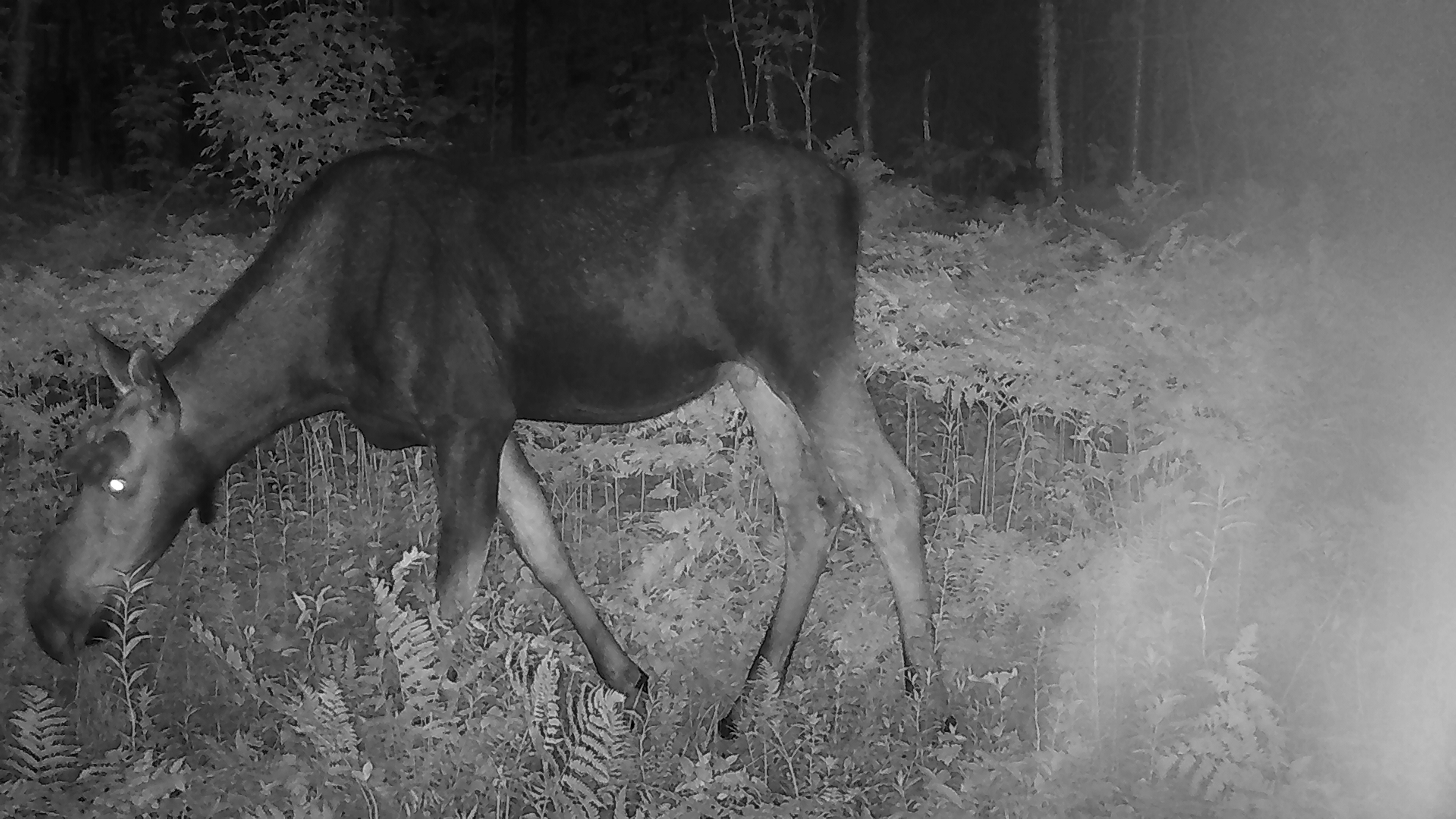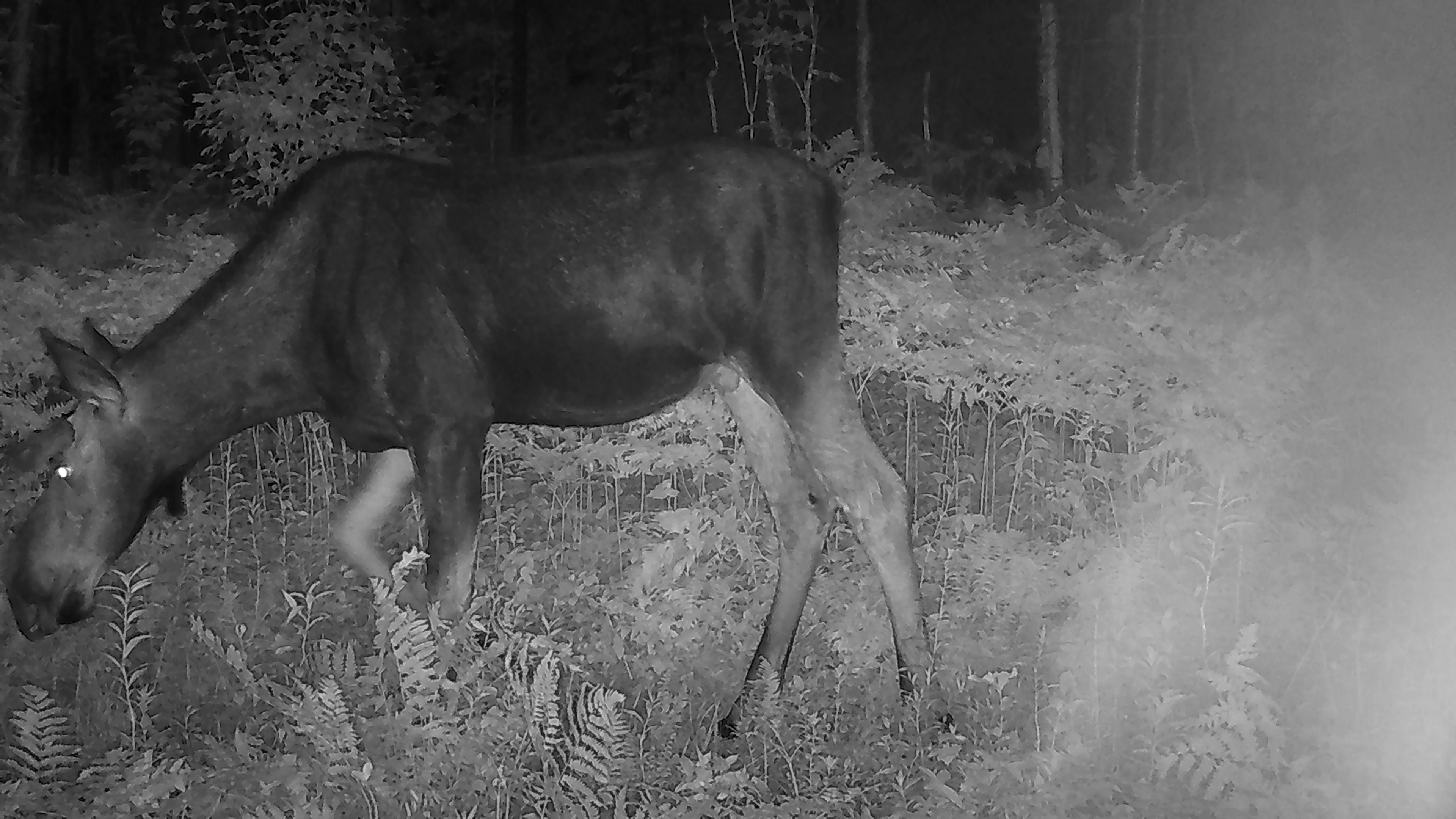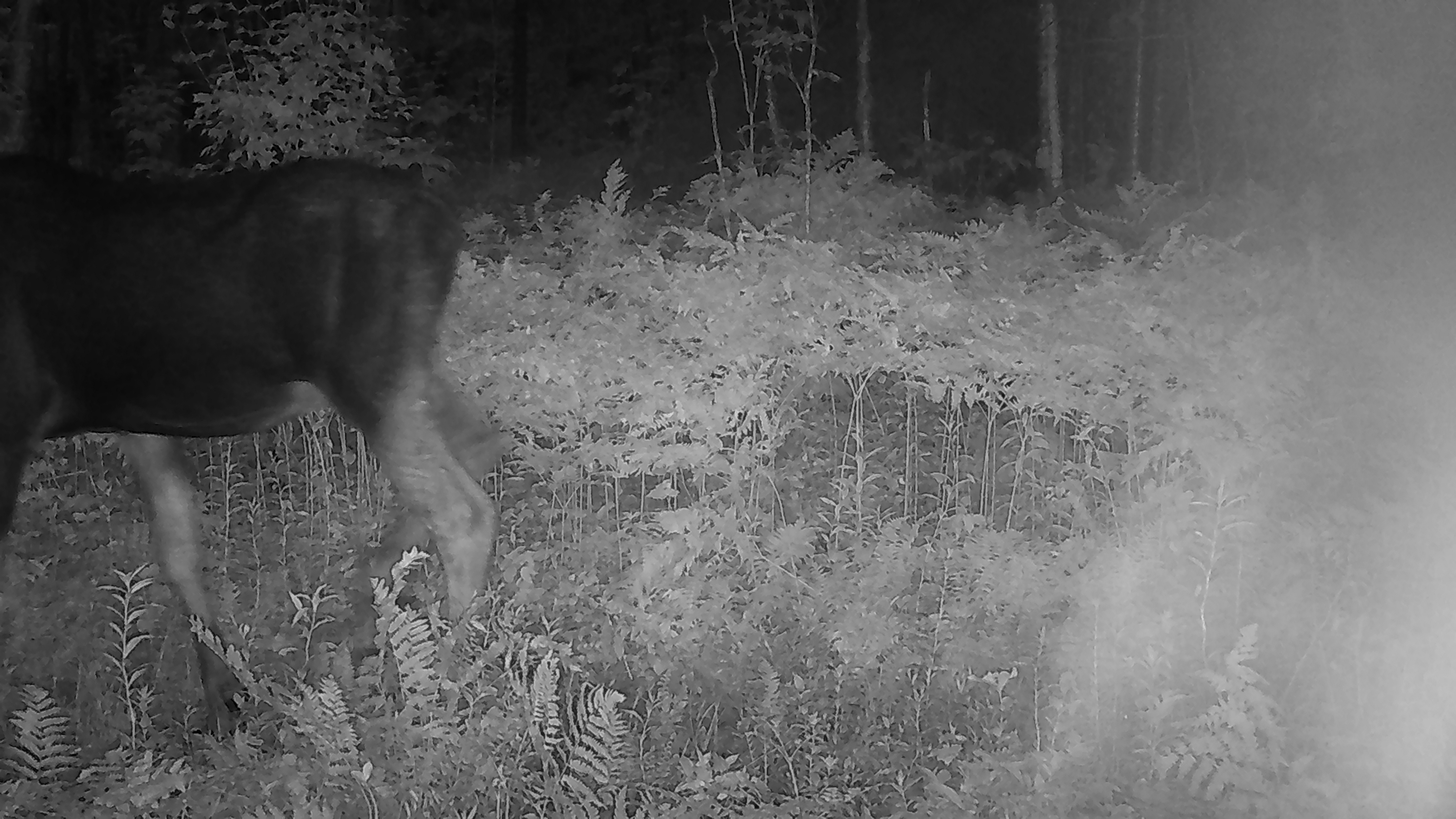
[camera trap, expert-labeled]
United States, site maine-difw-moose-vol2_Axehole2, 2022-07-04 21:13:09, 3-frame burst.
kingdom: Animalia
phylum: Chordata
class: Mammalia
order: Artiodactyla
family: Cervidae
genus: Alces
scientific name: Alces alces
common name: moose